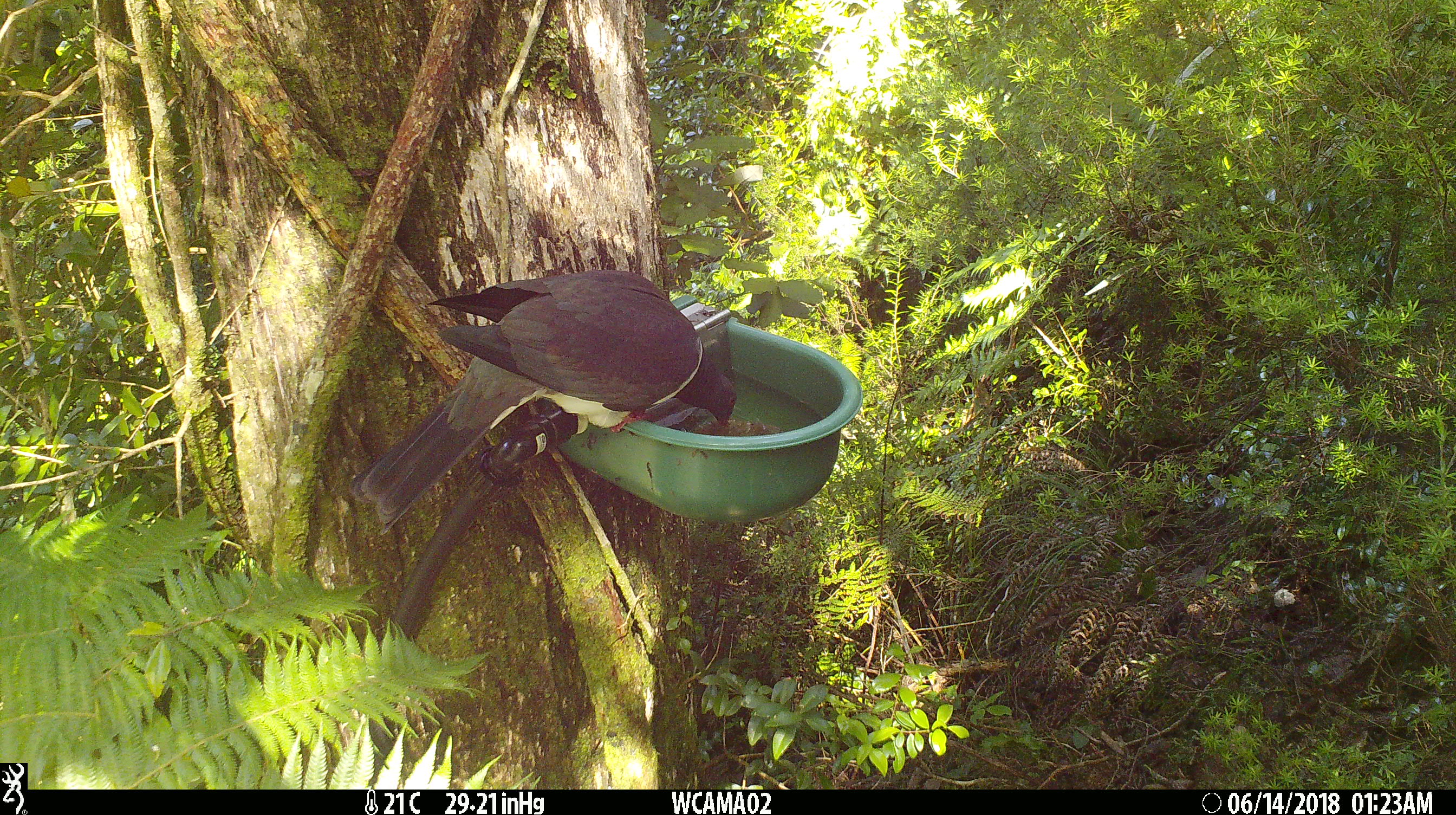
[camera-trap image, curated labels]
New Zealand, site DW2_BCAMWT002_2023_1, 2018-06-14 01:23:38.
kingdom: Animalia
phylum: Chordata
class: Aves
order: Columbiformes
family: Columbidae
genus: Hemiphaga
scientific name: Hemiphaga novaeseelandiae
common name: new zealand pigeon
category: kereru